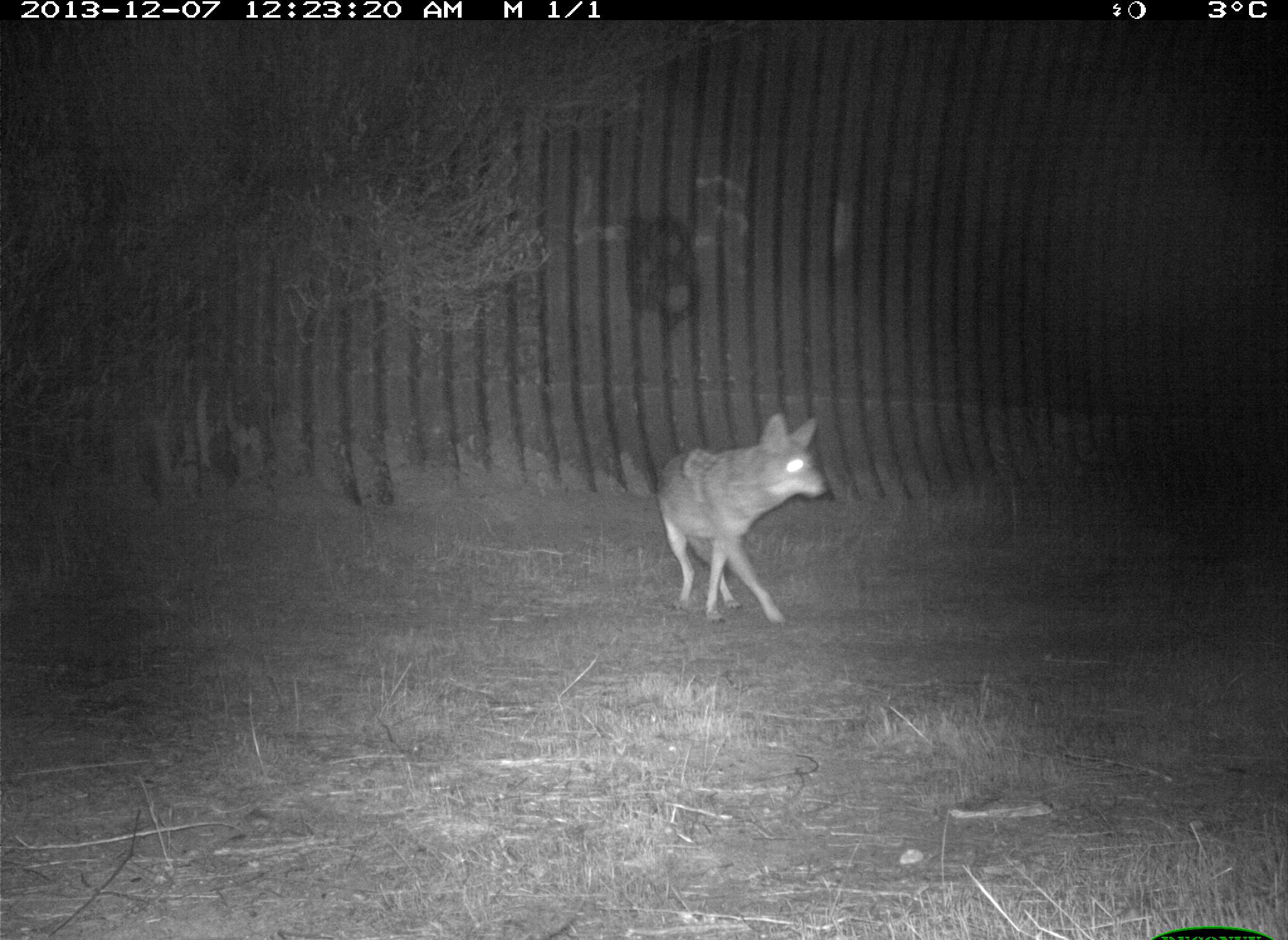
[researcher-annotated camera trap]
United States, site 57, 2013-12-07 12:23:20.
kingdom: Animalia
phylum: Chordata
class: Mammalia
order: Carnivora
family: Canidae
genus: Canis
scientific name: Canis latrans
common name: coyote